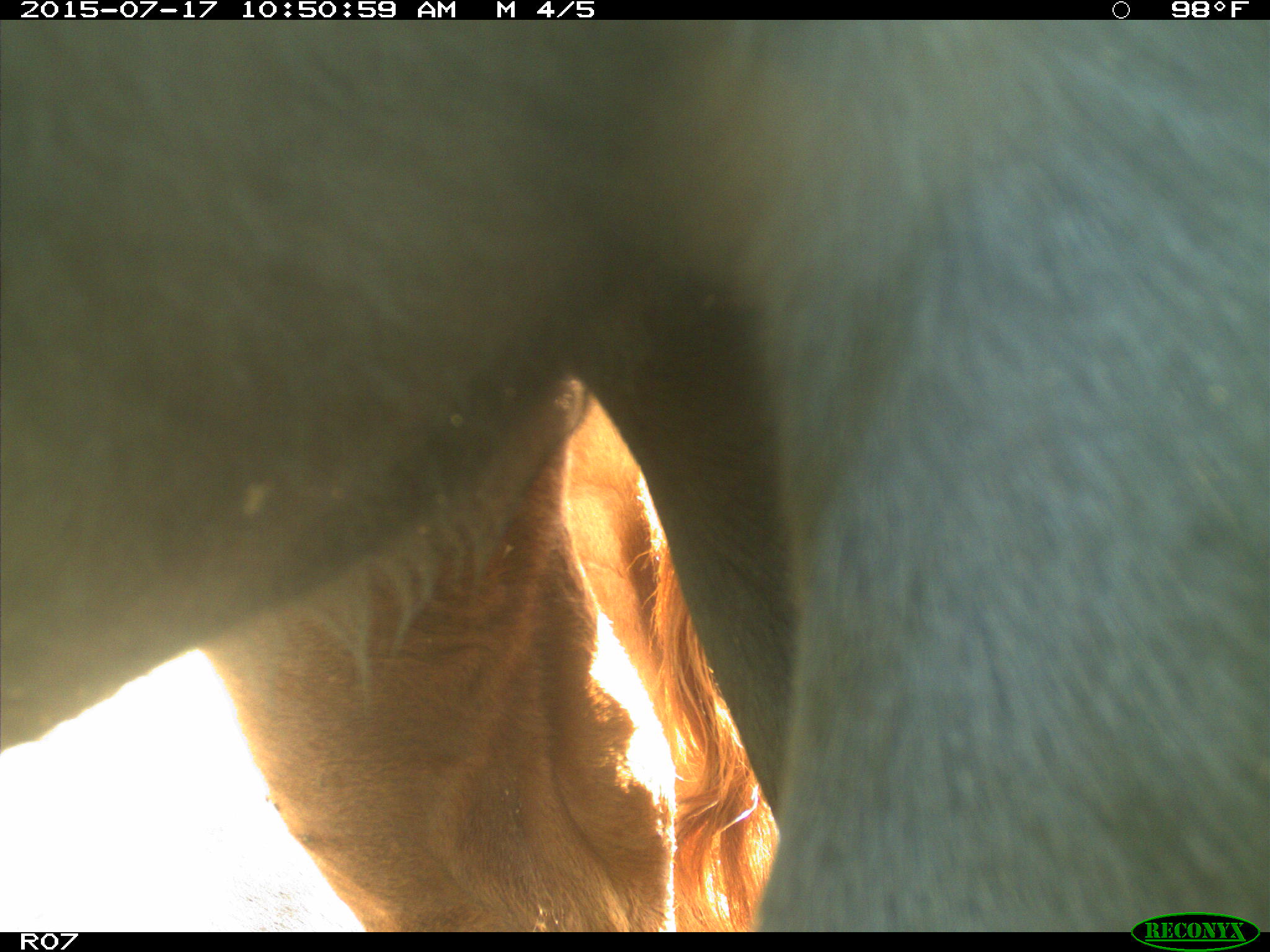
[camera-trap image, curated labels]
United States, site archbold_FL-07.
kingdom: Animalia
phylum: Chordata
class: Mammalia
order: Artiodactyla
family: Bovidae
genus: Bos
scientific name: Bos taurus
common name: domestic cow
Bos taurus (domestic cow).